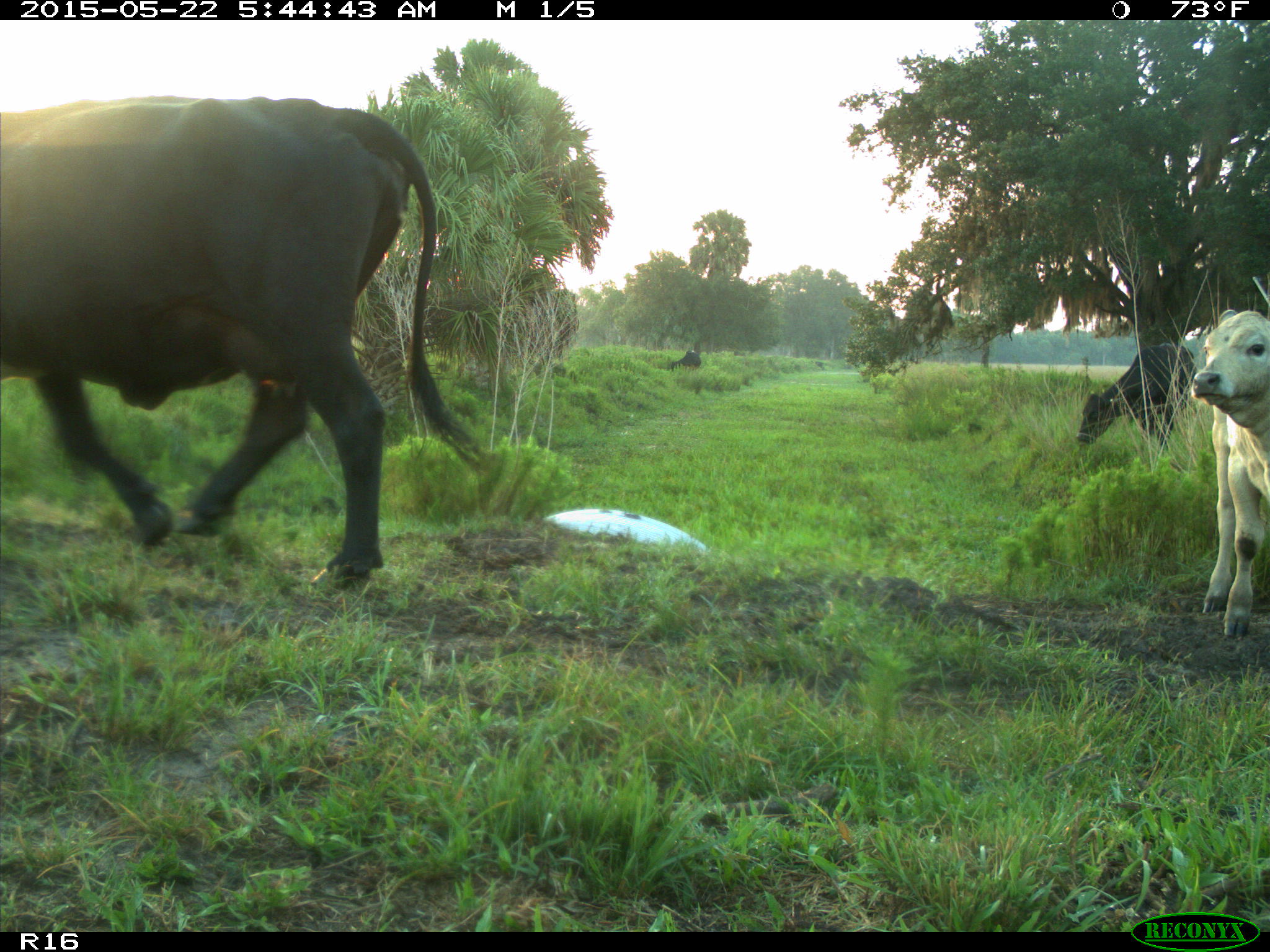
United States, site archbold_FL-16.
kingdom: Animalia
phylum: Chordata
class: Mammalia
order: Artiodactyla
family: Bovidae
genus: Bos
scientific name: Bos taurus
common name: domestic cow